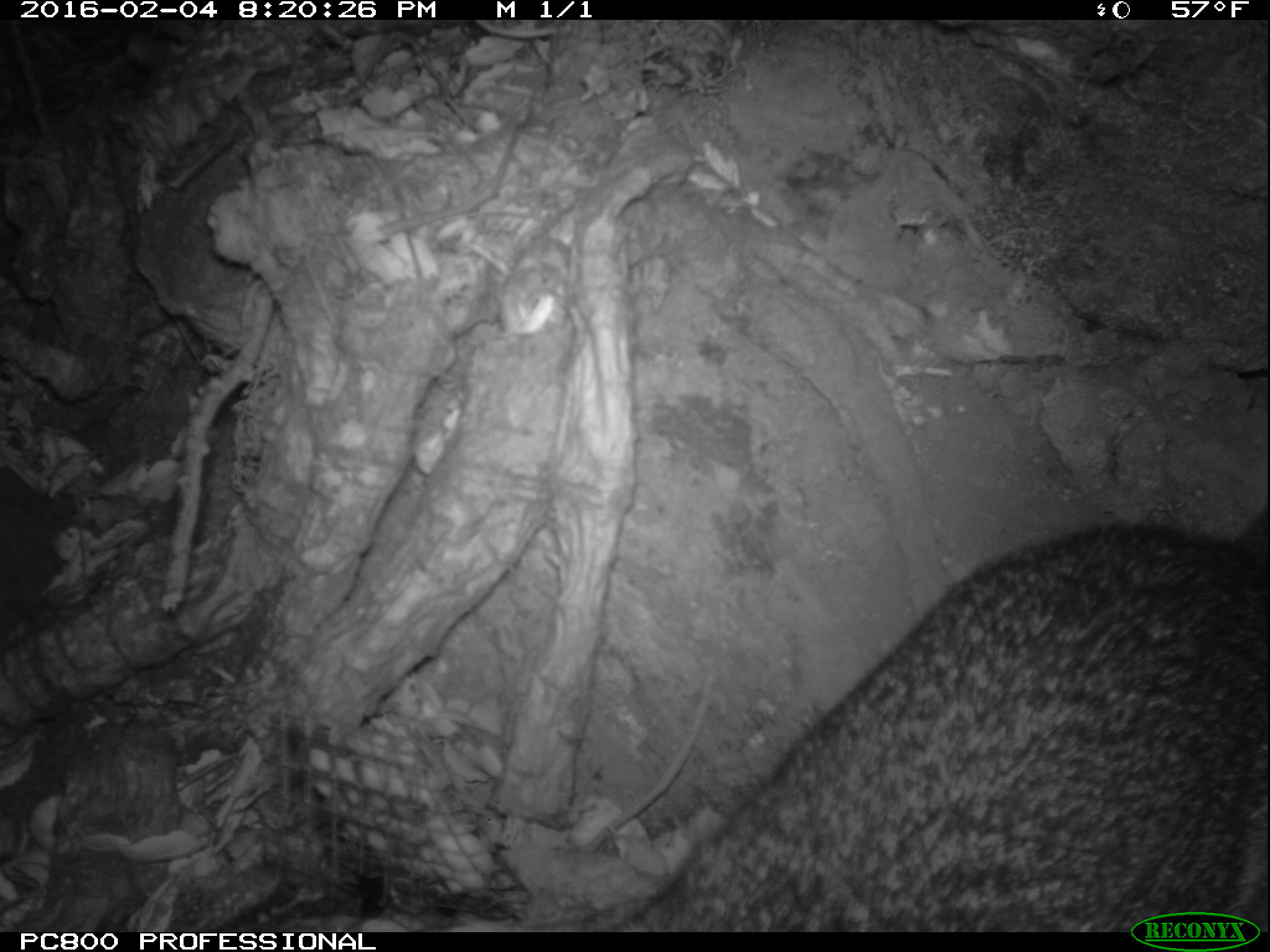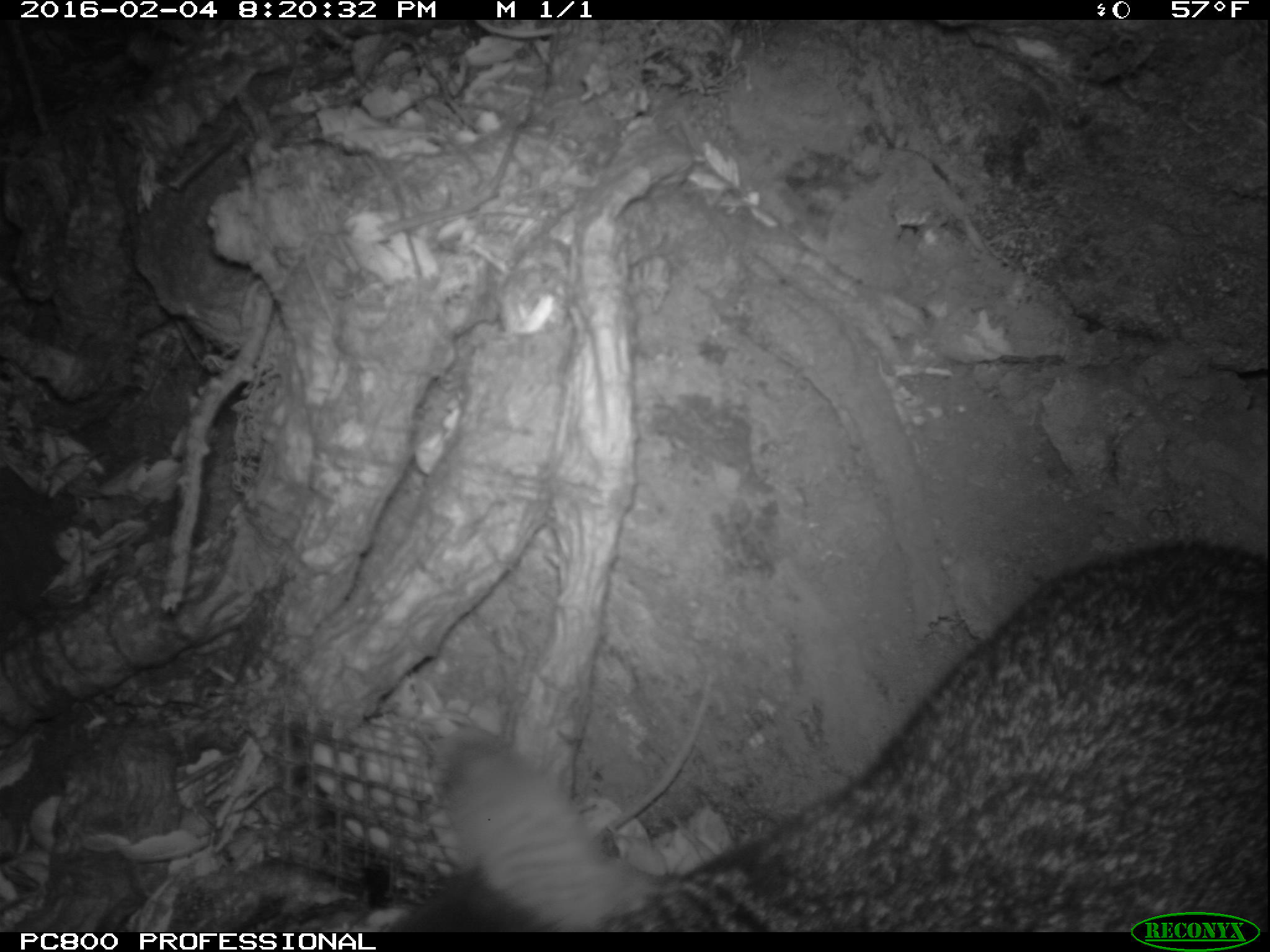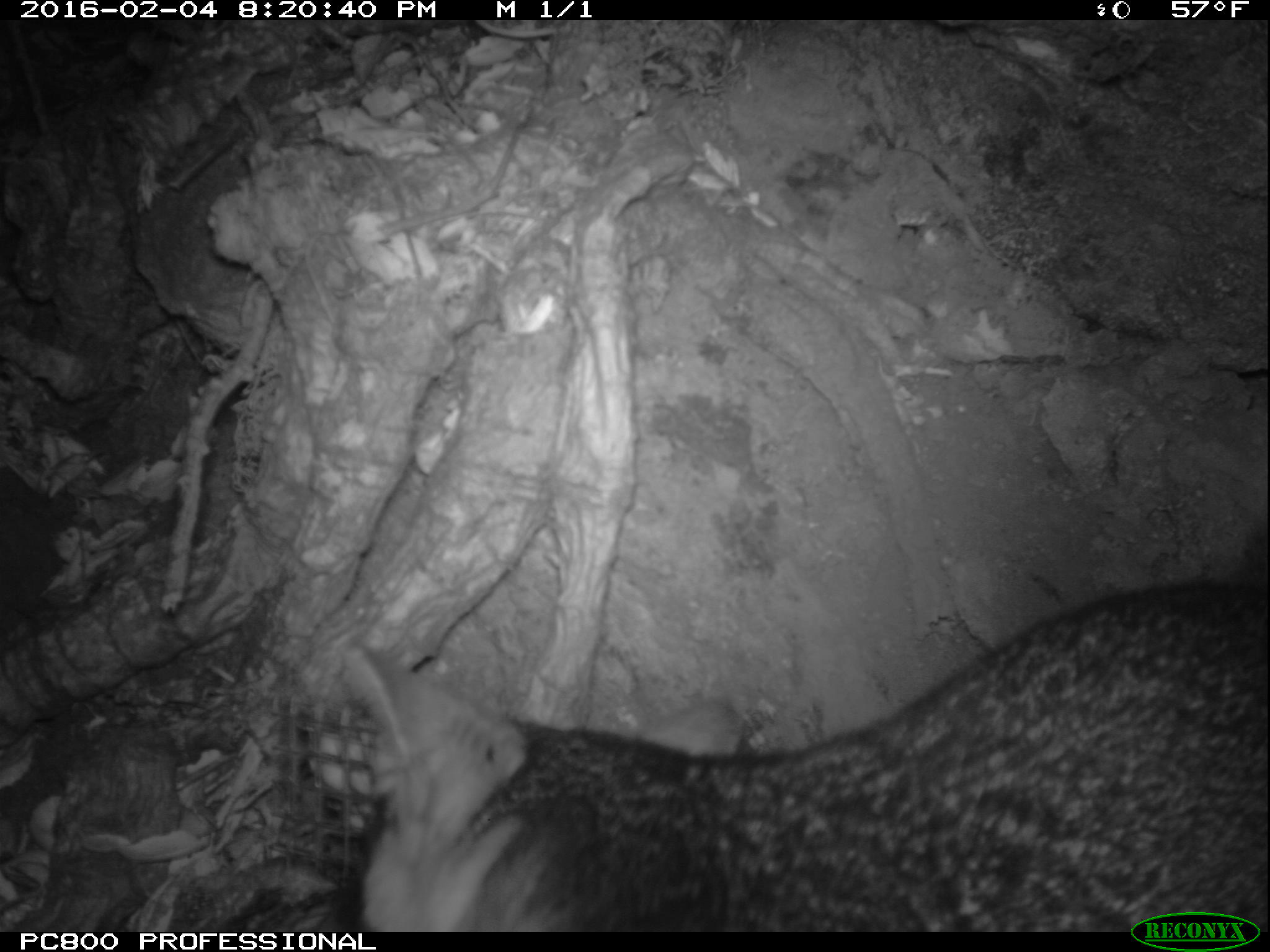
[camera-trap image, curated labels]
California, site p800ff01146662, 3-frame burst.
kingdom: Animalia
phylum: Chordata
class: Mammalia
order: Carnivora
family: Canidae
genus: Urocyon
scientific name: Urocyon littoralis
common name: island fox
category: fox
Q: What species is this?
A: Fox (island fox) (Urocyon littoralis).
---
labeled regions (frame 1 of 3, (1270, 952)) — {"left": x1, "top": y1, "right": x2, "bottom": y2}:
fox: {"left": 357, "top": 521, "right": 1269, "bottom": 933}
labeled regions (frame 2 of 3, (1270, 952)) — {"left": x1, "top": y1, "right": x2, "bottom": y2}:
fox: {"left": 387, "top": 539, "right": 1269, "bottom": 932}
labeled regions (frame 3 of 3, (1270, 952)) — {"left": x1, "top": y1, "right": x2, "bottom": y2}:
fox: {"left": 352, "top": 580, "right": 1268, "bottom": 932}